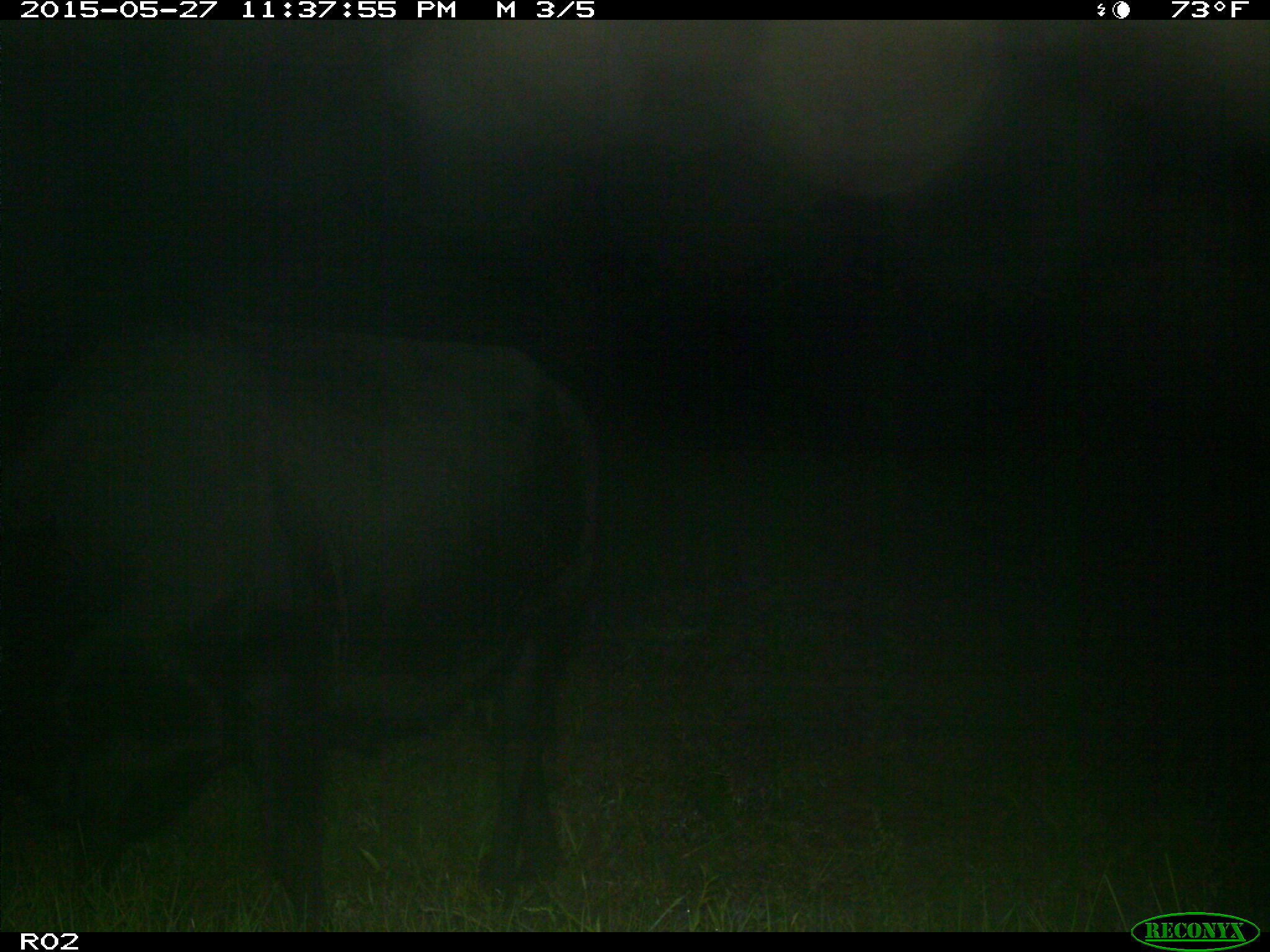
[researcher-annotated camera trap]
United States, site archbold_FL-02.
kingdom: Animalia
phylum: Chordata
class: Mammalia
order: Artiodactyla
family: Bovidae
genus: Bos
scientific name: Bos taurus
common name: domestic cow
Bos taurus (domestic cow).